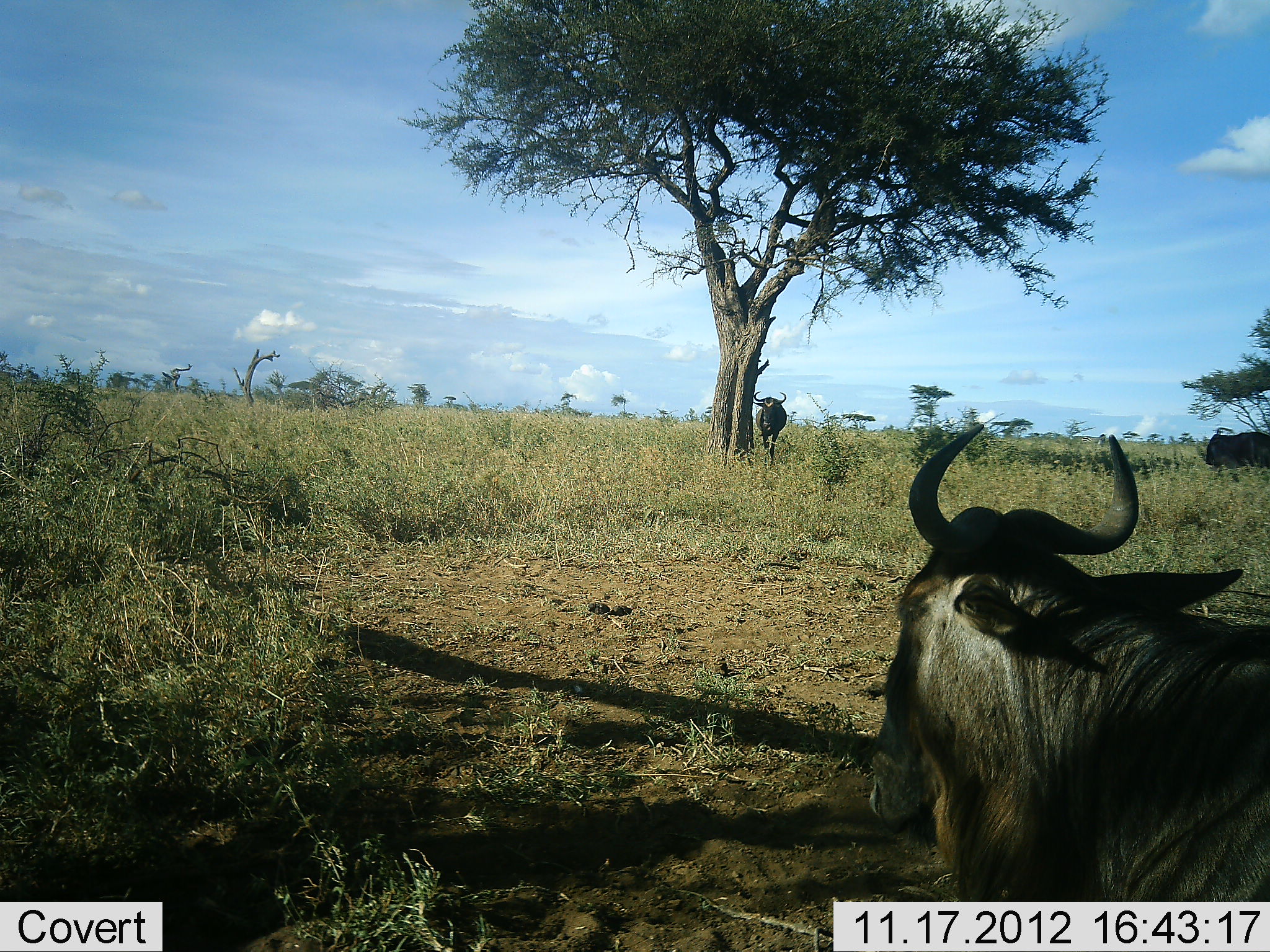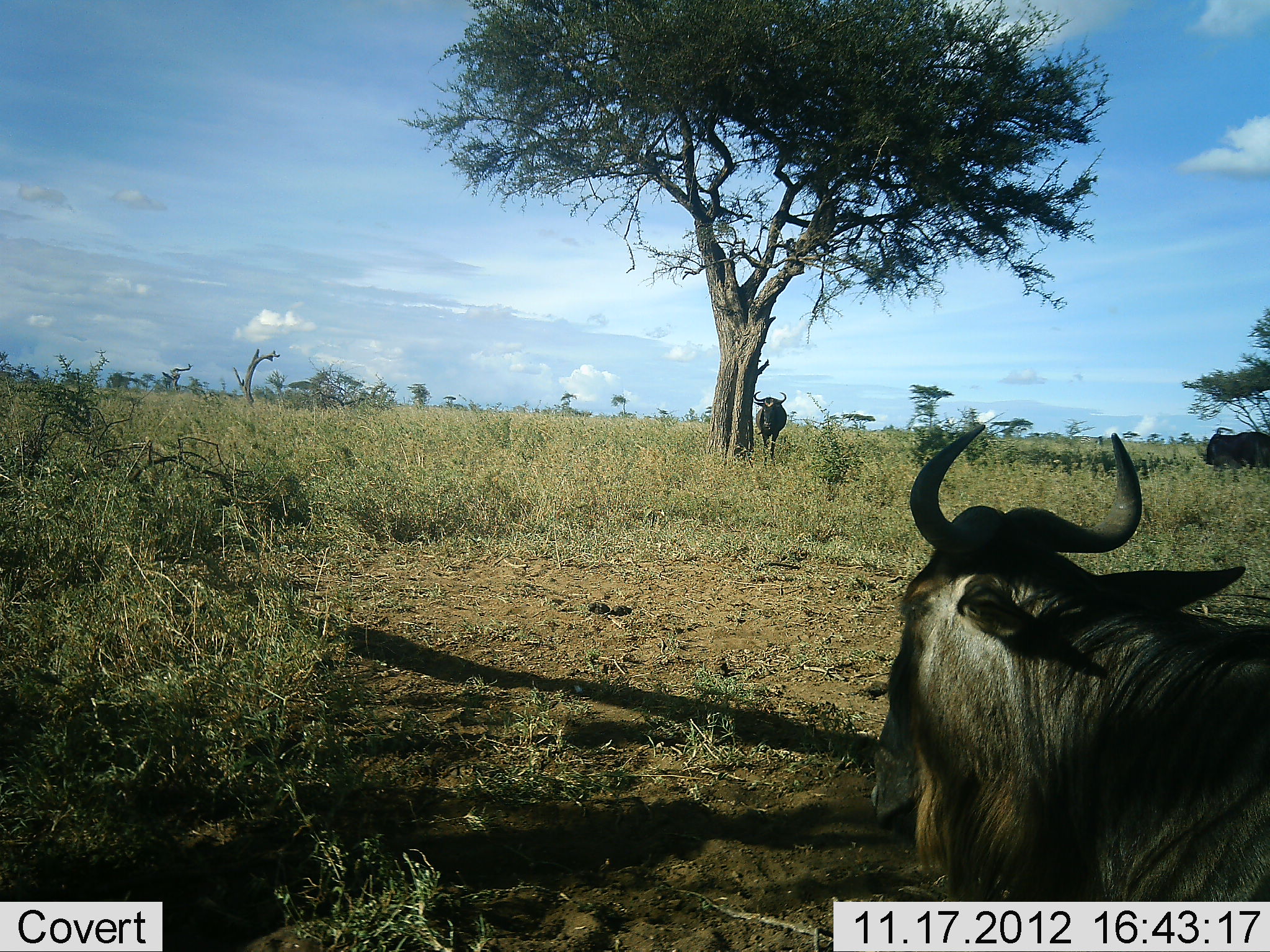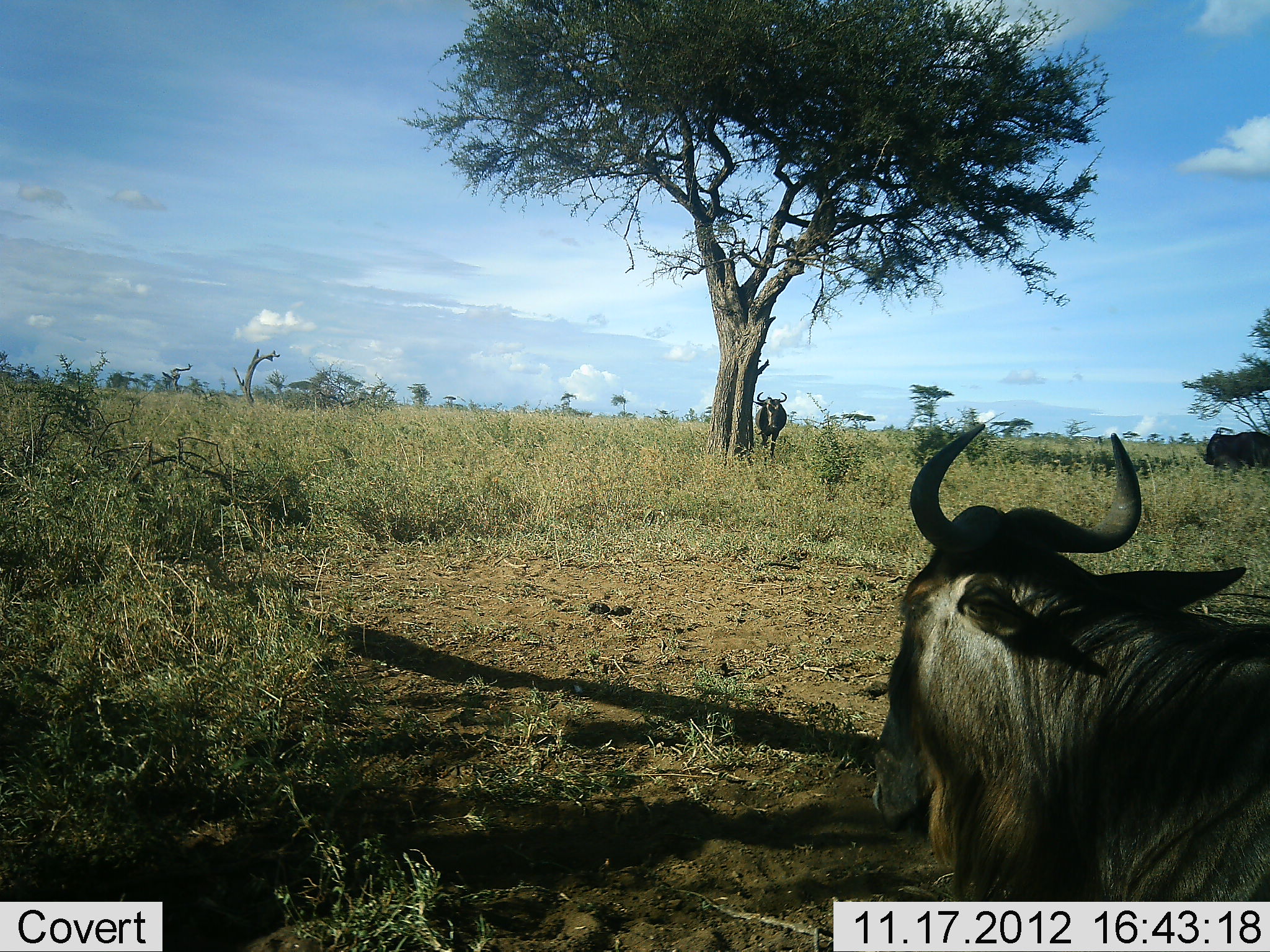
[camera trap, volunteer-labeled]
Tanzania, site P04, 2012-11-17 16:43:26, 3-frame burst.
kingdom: Animalia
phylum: Chordata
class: Mammalia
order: Artiodactyla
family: Bovidae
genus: Connochaetes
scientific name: Connochaetes taurinus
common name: blue wildebeest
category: wildebeest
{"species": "wildebeest (blue wildebeest) (Connochaetes taurinus)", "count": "3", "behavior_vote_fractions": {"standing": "90%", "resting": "50%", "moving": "0%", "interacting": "0%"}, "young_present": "0%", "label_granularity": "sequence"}